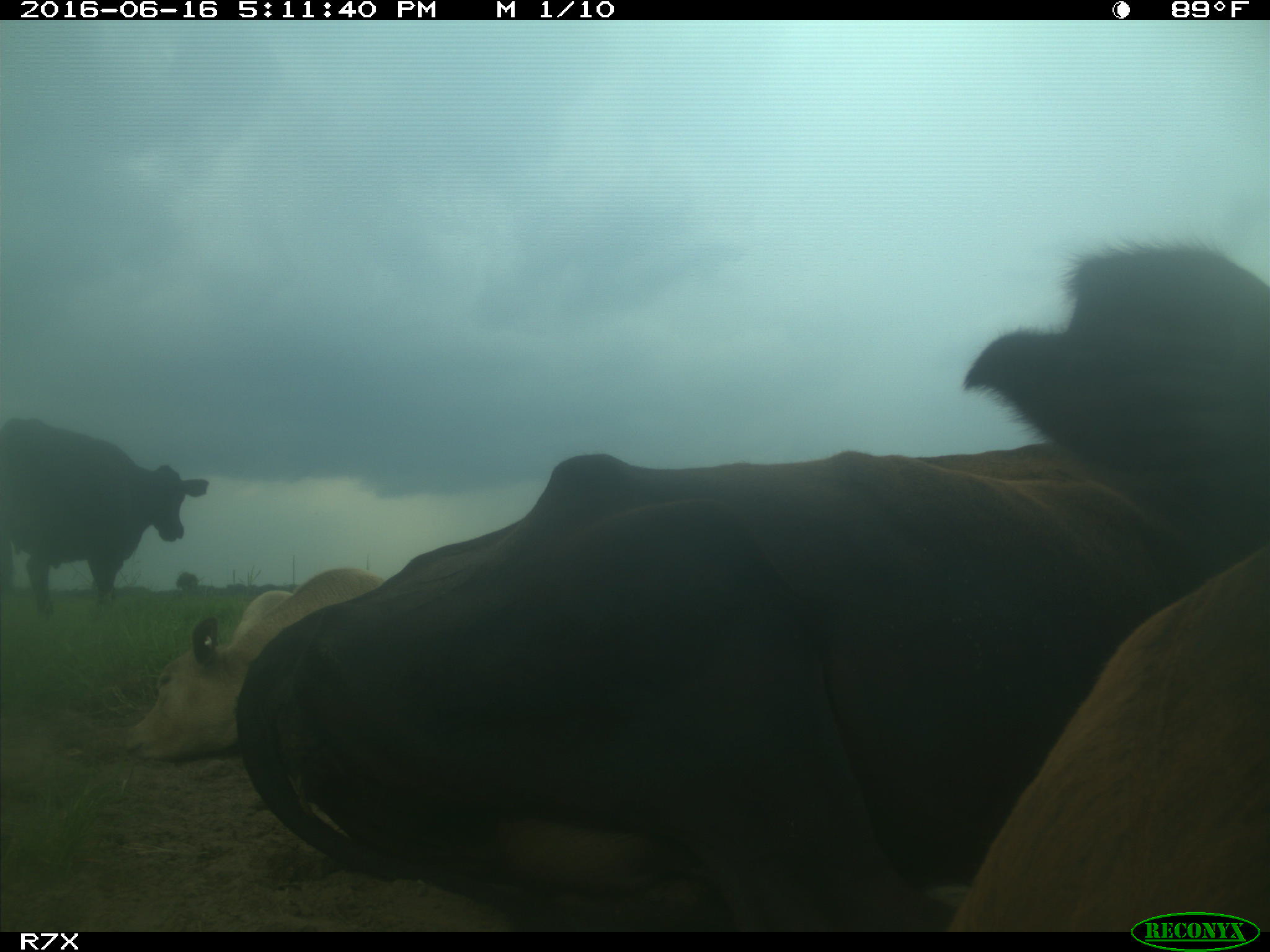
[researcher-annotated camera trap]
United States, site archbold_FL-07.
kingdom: Animalia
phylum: Chordata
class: Mammalia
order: Artiodactyla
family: Bovidae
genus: Bos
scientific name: Bos taurus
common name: domestic cow